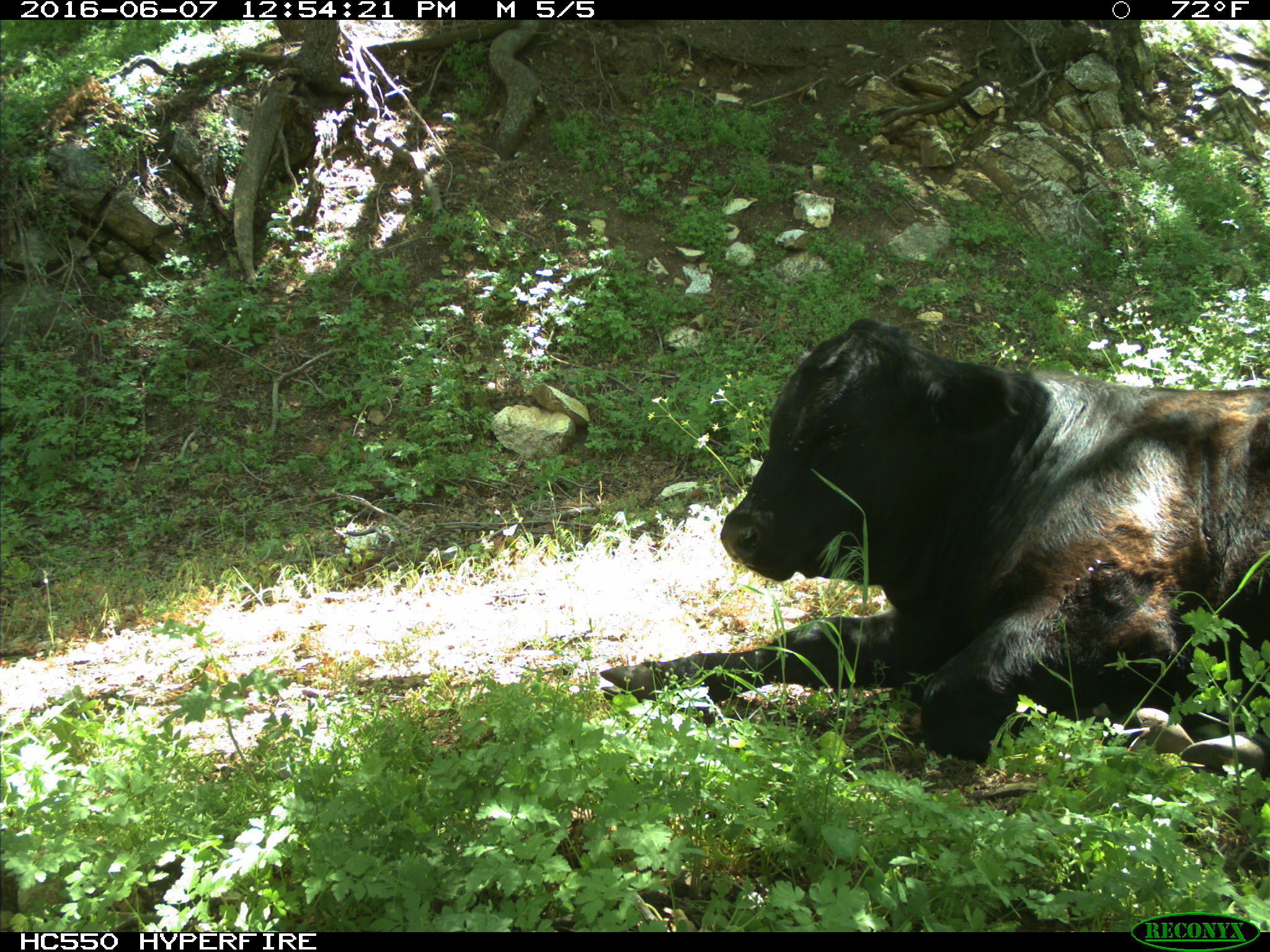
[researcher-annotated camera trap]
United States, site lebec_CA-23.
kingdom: Animalia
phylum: Chordata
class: Mammalia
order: Artiodactyla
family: Bovidae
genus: Bos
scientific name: Bos taurus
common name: domestic cow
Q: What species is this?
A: Bos taurus (domestic cow).